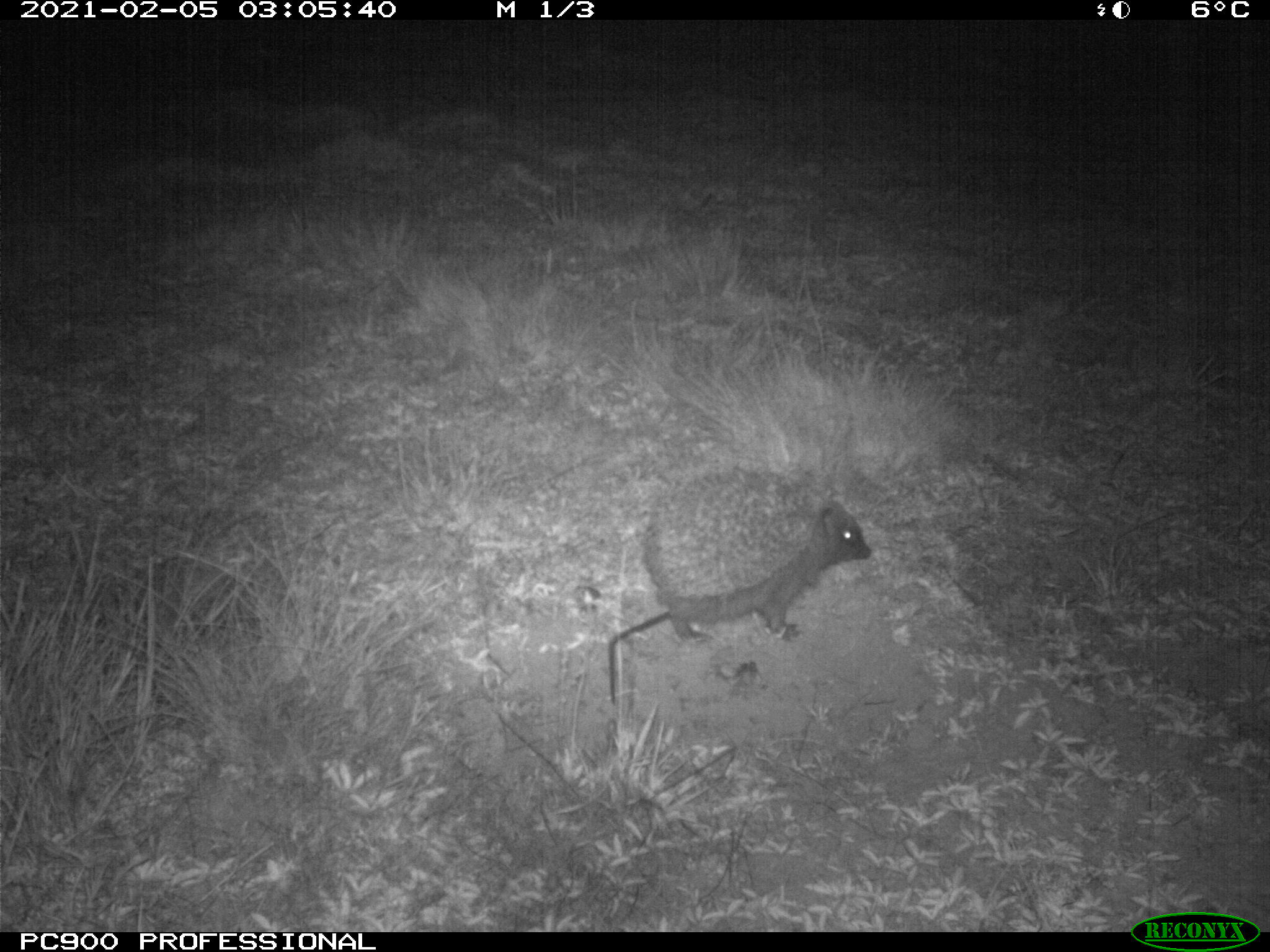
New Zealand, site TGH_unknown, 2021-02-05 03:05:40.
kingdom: Animalia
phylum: Chordata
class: Mammalia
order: Eulipotyphla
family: Erinaceidae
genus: Erinaceus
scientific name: Erinaceus europaeus europaeus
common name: european hedgehog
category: hedgehog